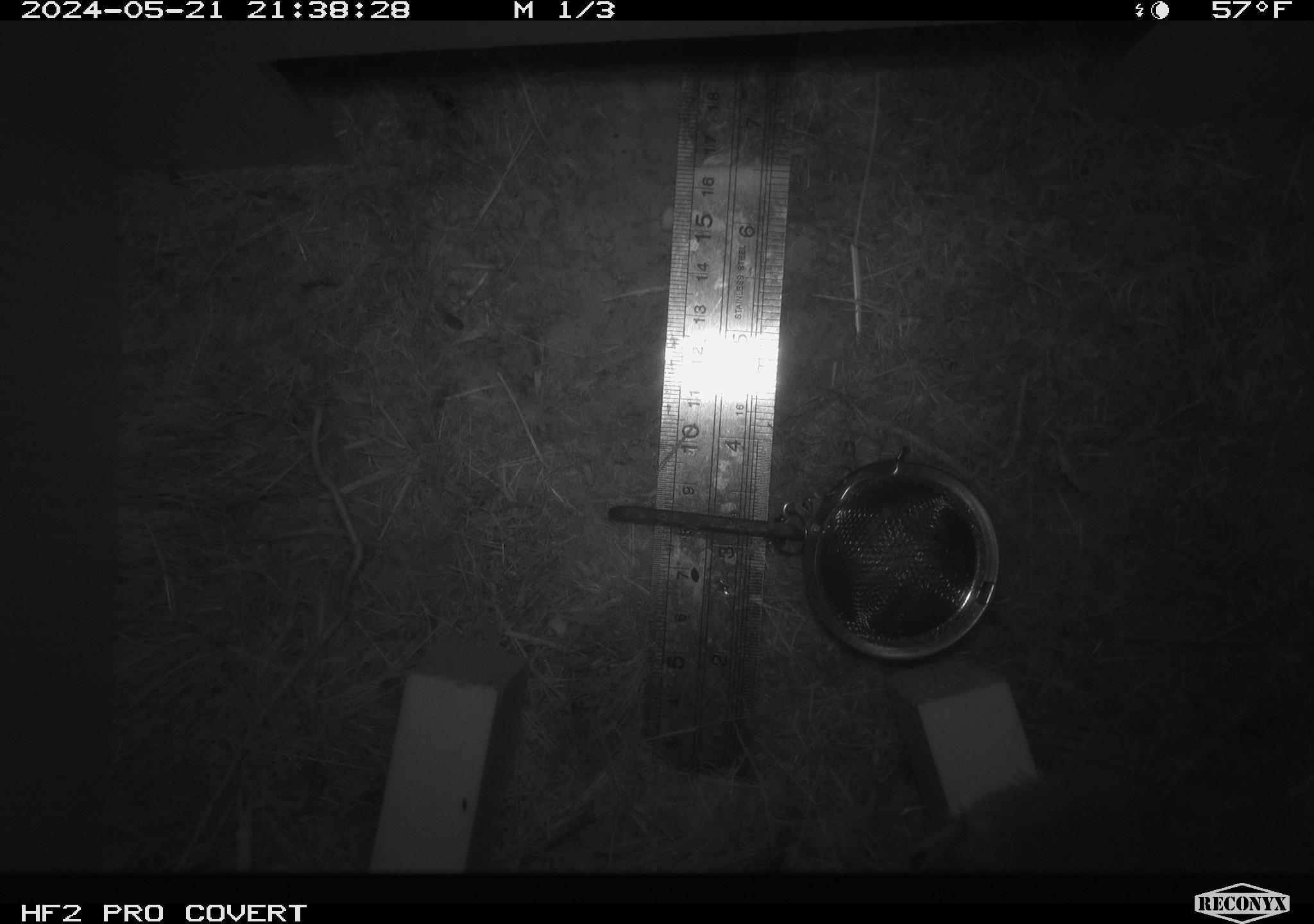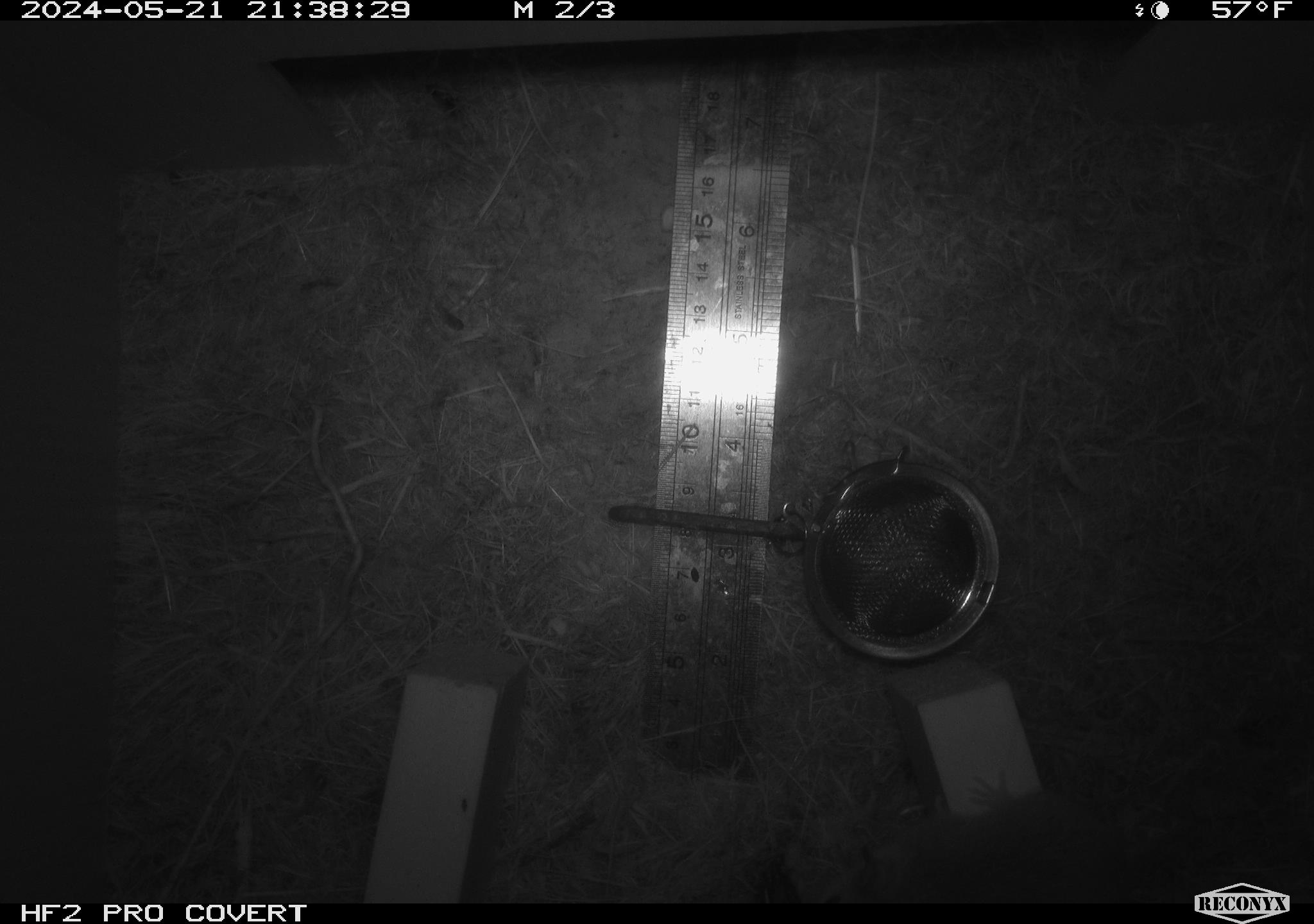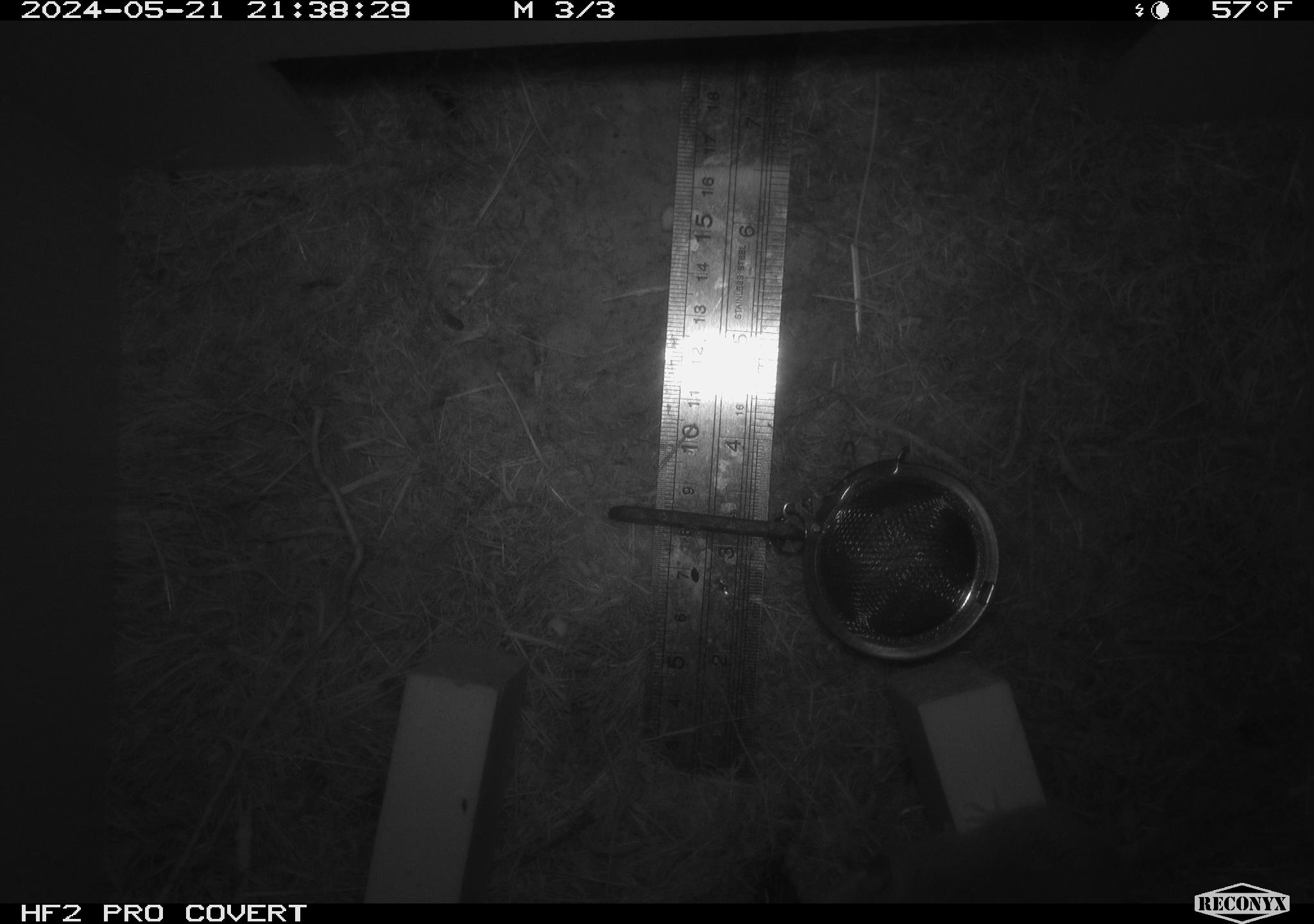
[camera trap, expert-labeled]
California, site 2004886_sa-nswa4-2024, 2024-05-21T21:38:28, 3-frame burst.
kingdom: Animalia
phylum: Chordata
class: Mammalia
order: Rodentia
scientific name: Rodentia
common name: rodent